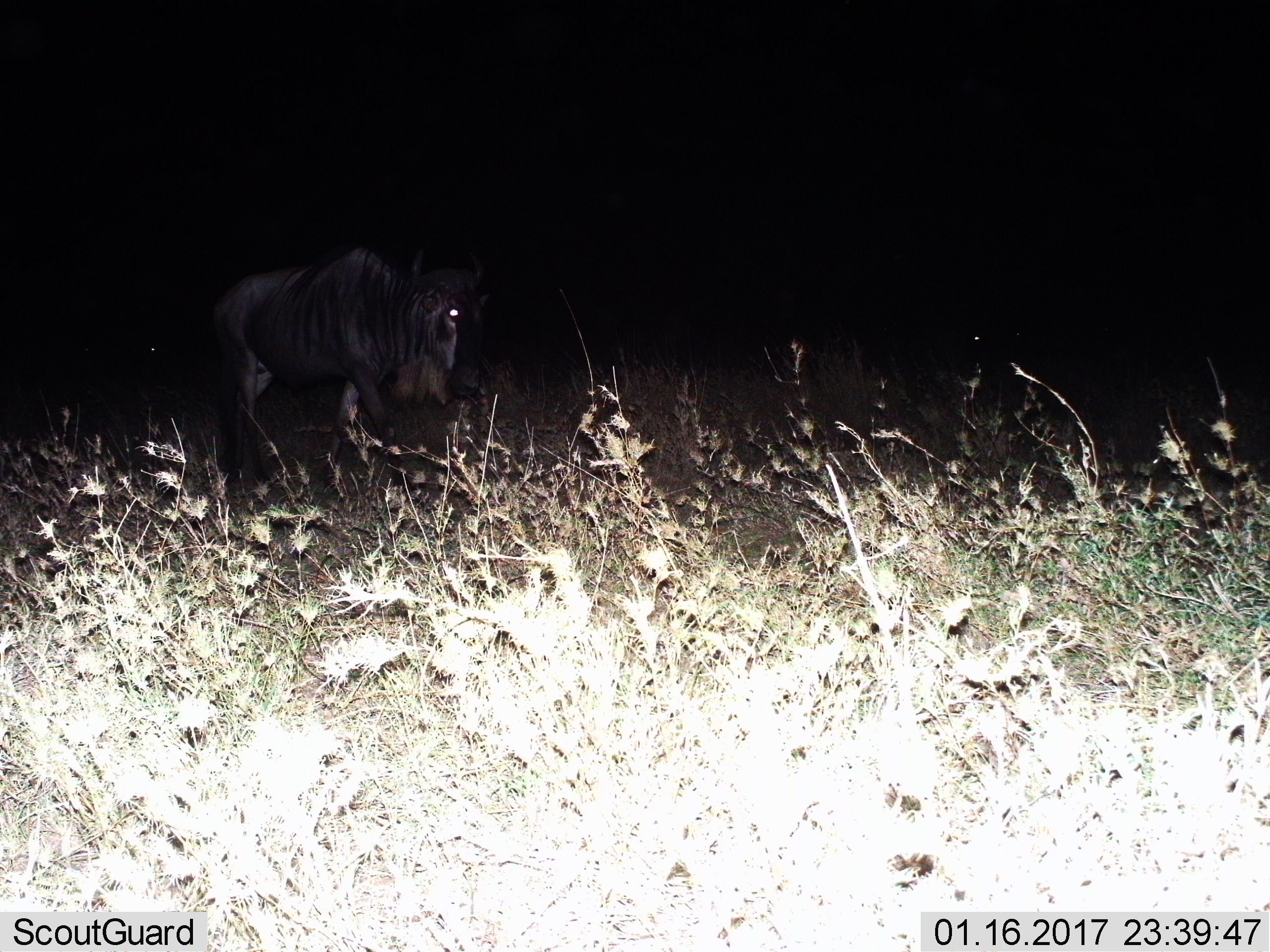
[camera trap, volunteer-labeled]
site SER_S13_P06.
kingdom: Animalia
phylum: Chordata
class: Mammalia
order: Artiodactyla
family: Bovidae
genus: Connochaetes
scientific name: Connochaetes taurinus taurinus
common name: blue wildebeest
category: wildebeestblue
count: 1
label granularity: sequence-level